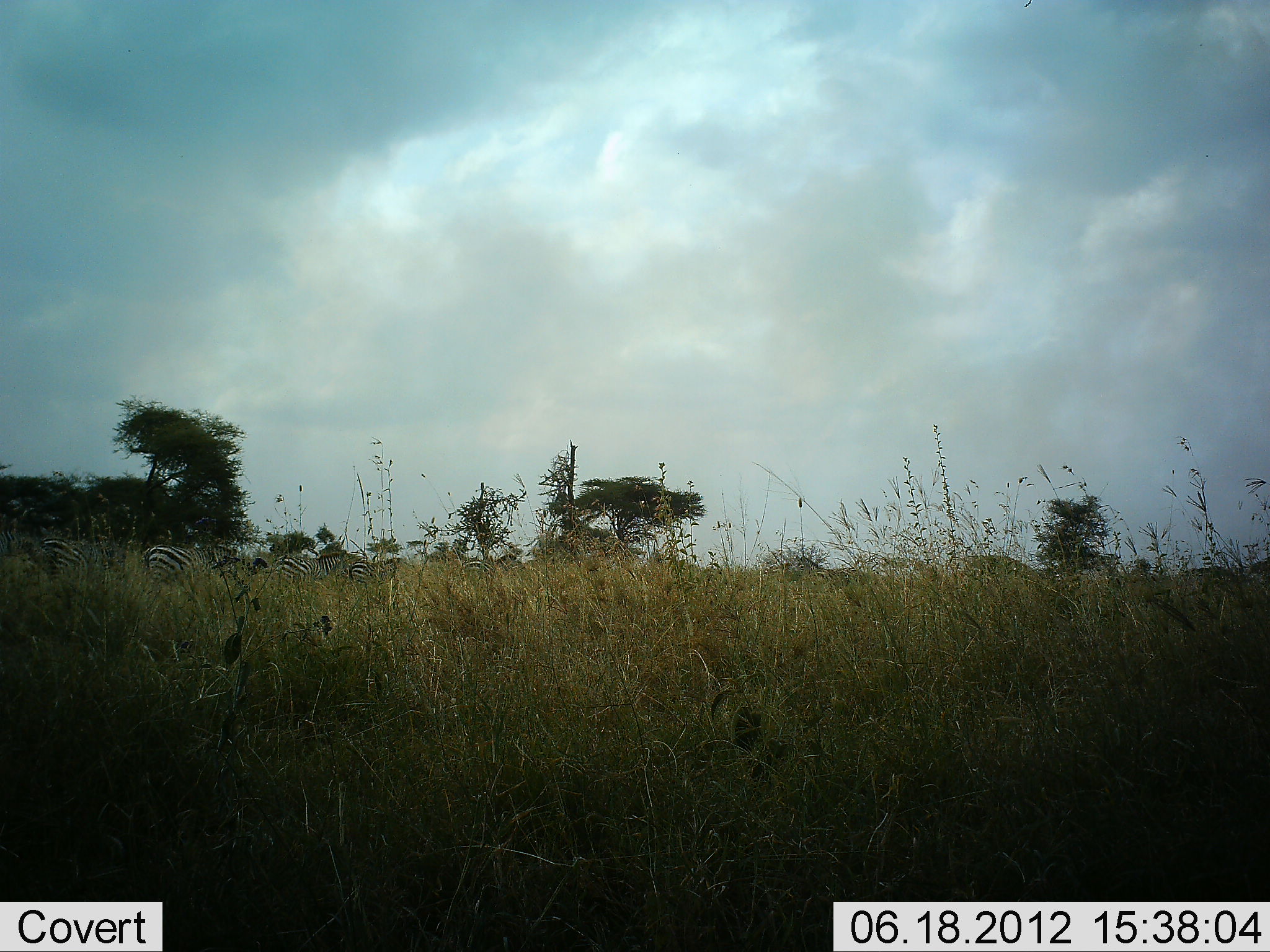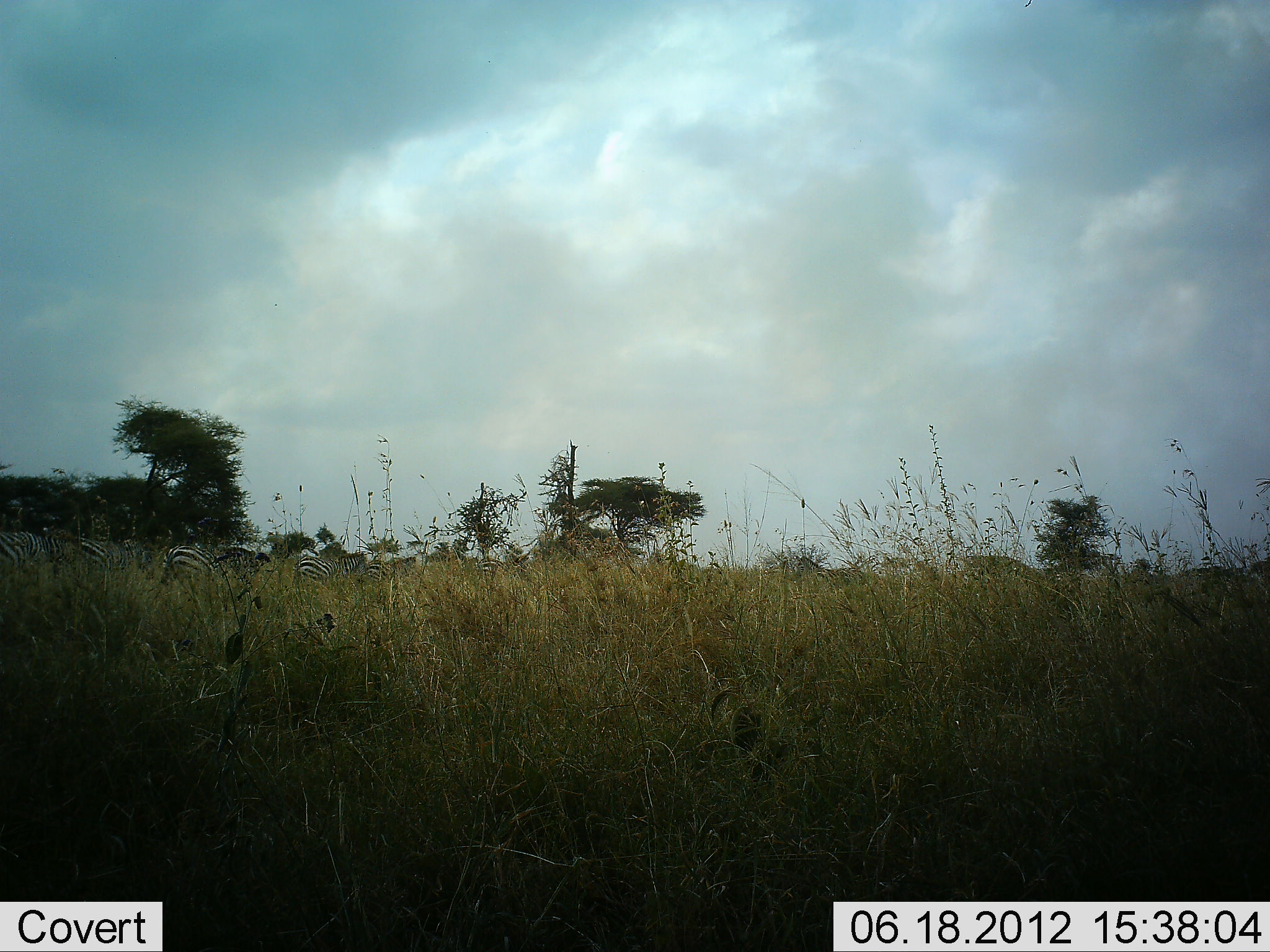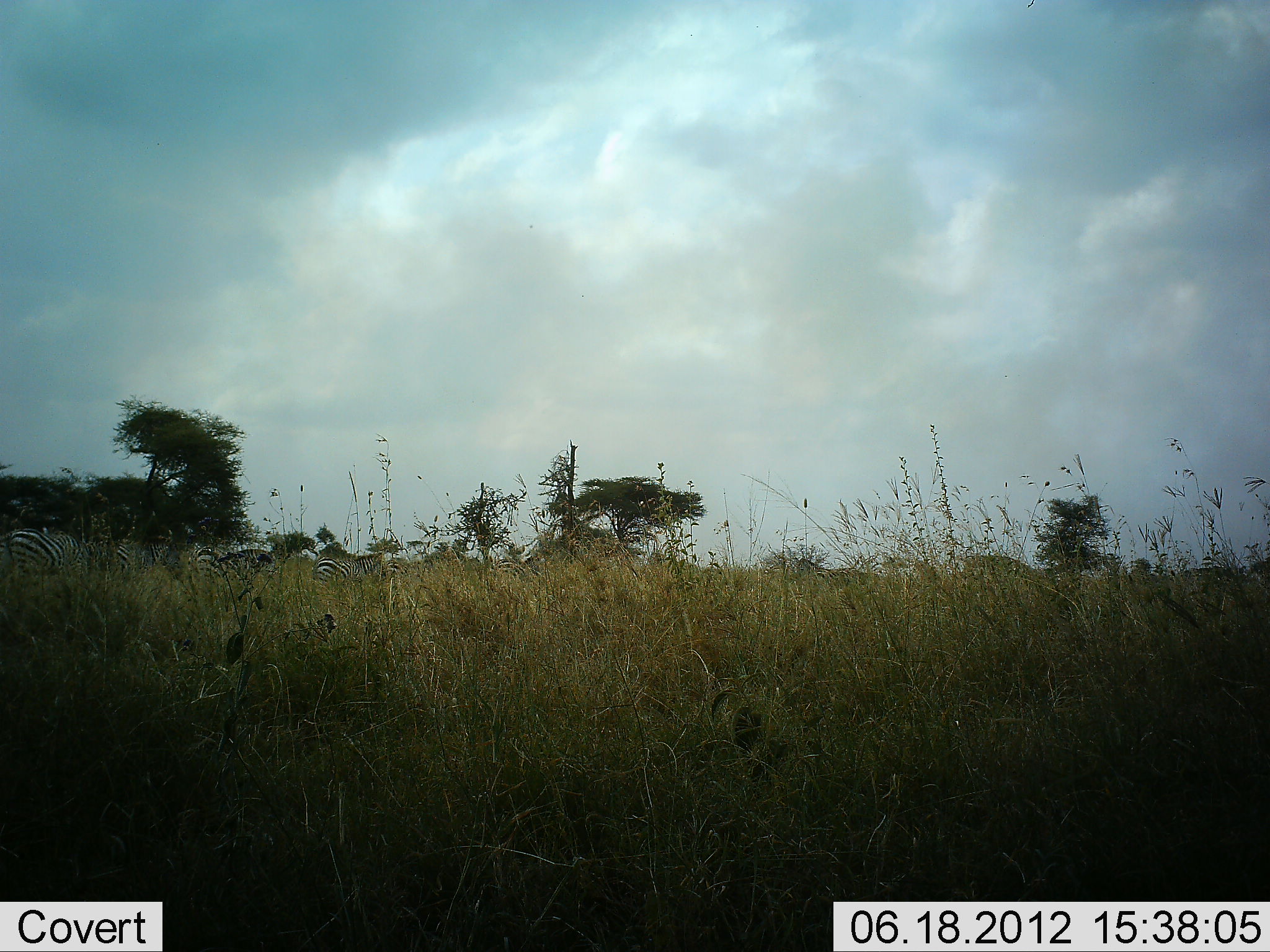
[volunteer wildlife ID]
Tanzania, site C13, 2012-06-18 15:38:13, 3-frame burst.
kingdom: Animalia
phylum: Chordata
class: Mammalia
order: Perissodactyla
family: Equidae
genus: Equus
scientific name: Equus quagga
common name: plains zebra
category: zebra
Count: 6.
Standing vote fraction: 0%.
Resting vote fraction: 0%.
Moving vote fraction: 100%.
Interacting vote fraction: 0%.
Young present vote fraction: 0%.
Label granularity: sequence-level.